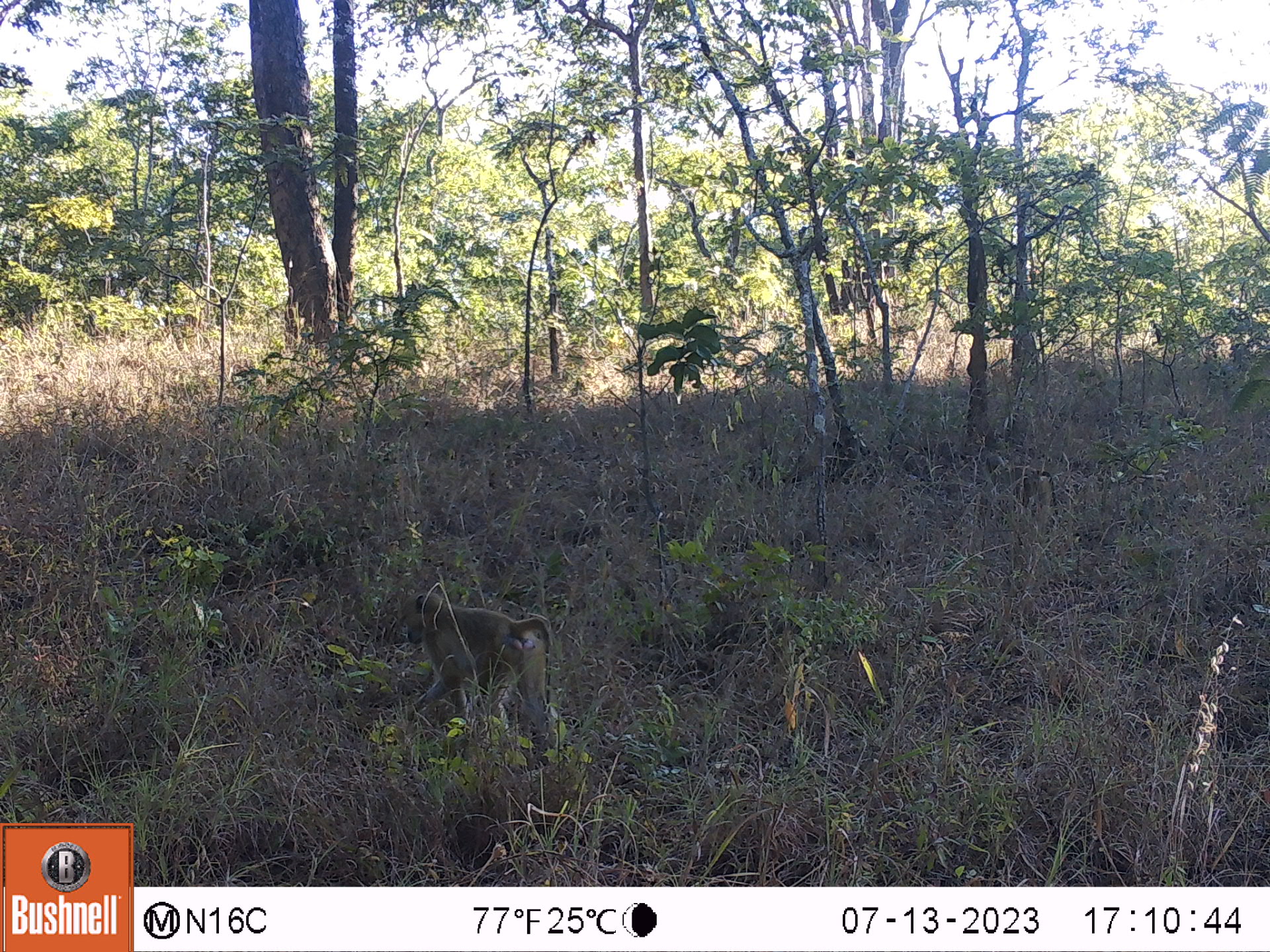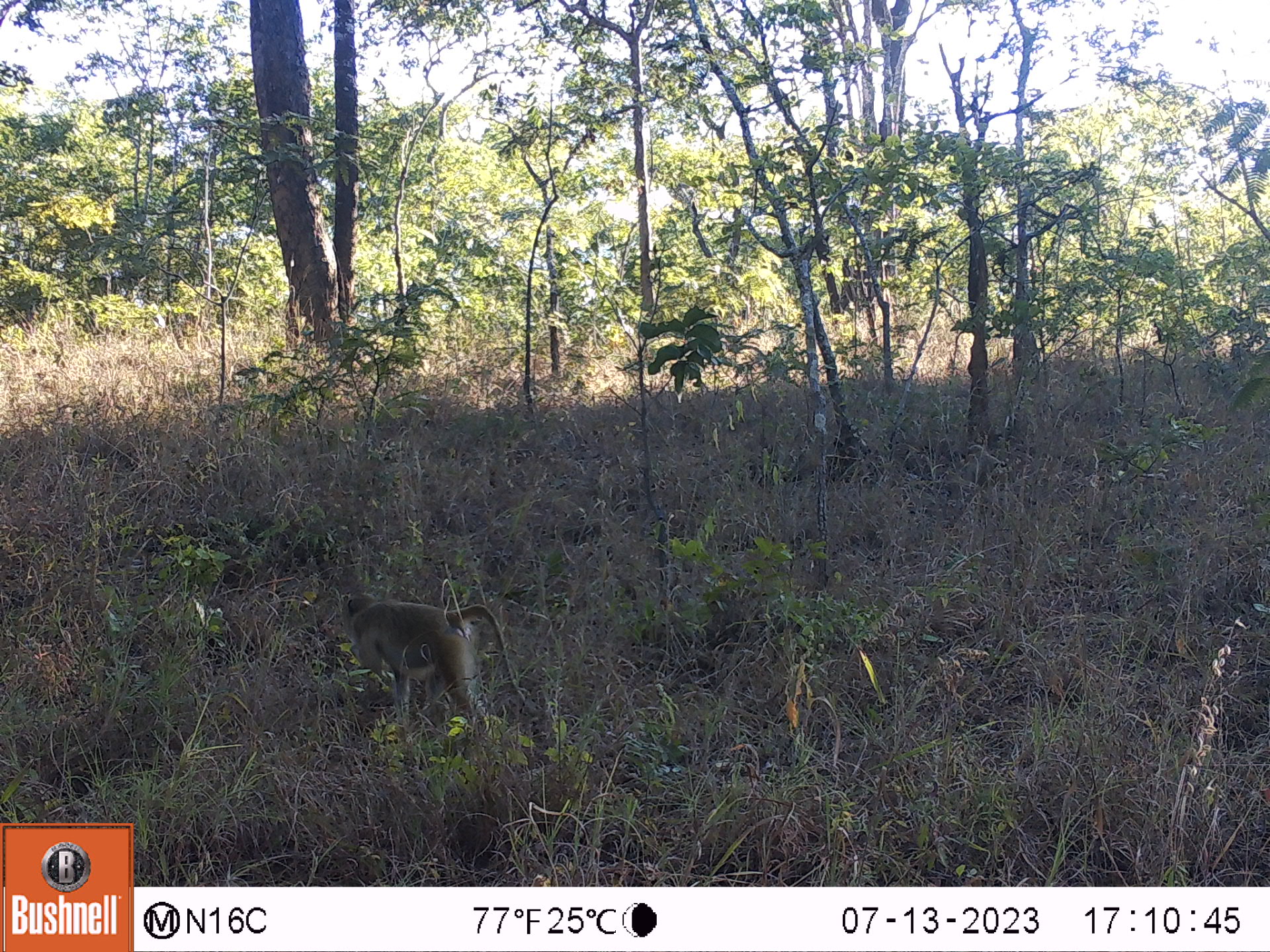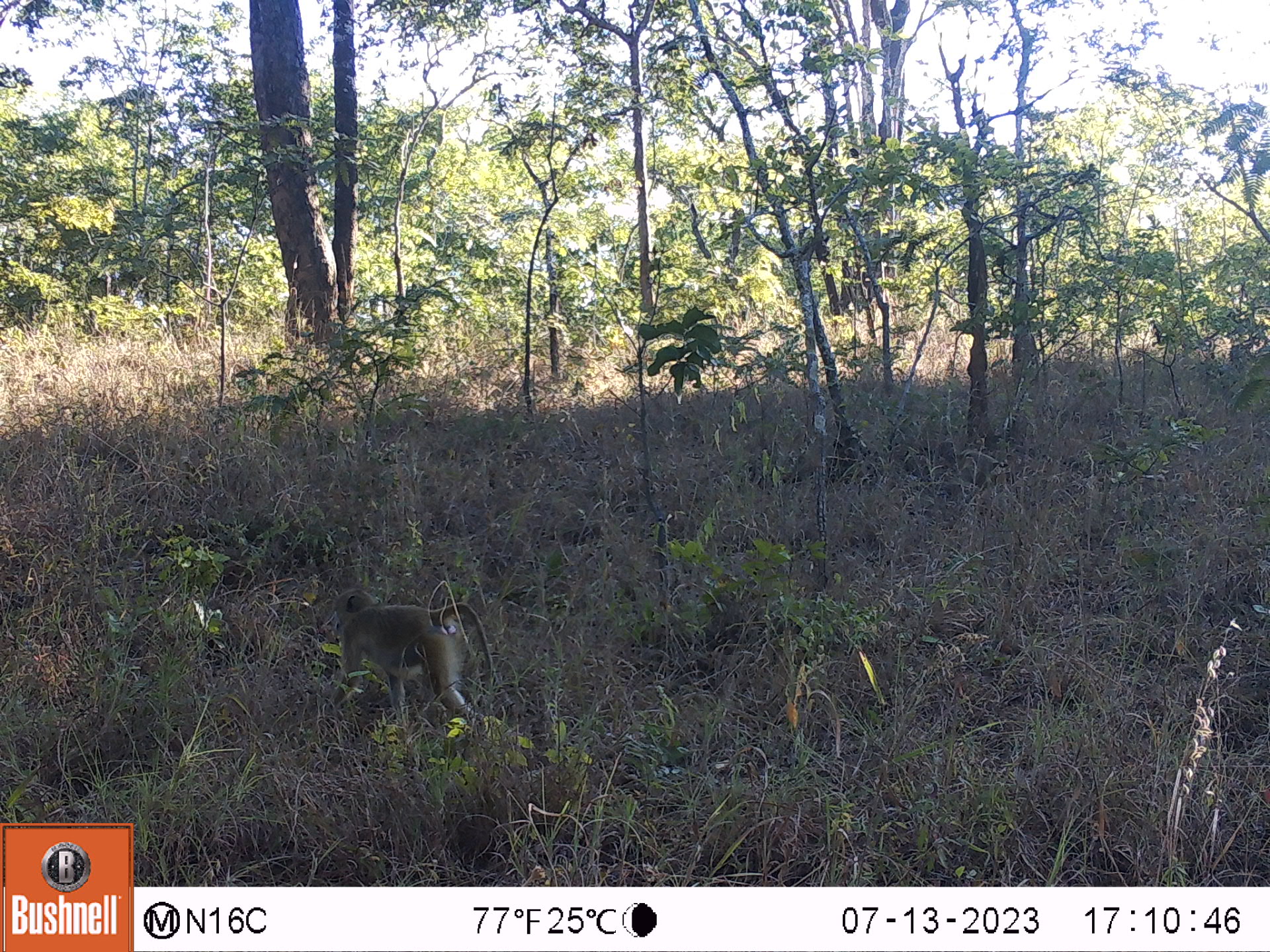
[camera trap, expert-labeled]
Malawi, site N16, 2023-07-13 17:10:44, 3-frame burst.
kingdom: Animalia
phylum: Chordata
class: Mammalia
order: Primates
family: Cercopithecidae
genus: Papio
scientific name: Papio cynocephalus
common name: yellow baboon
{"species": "yellow baboon (Papio cynocephalus)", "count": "1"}